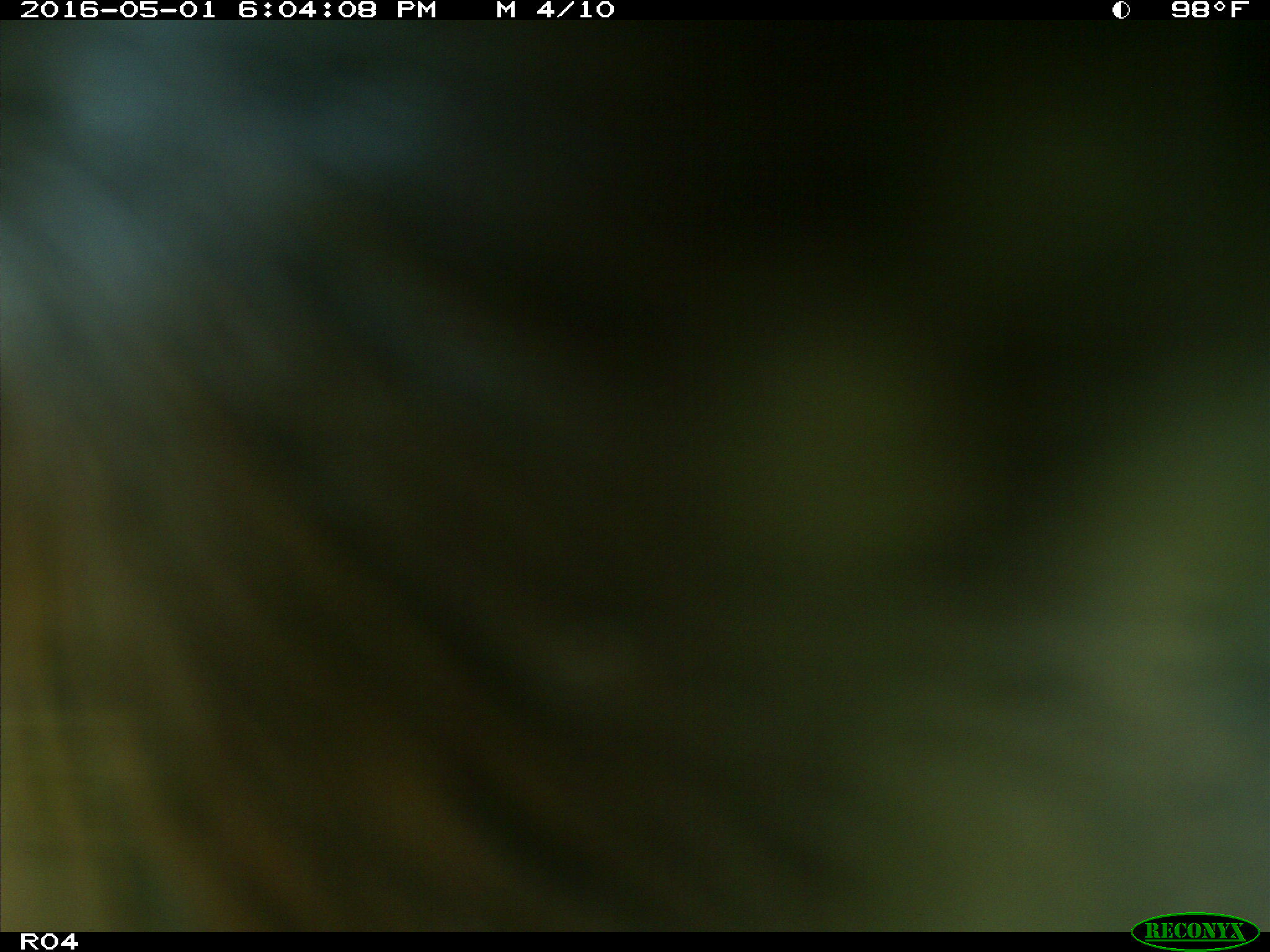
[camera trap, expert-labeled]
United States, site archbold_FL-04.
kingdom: Animalia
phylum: Chordata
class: Mammalia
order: Artiodactyla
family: Bovidae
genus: Bos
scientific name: Bos taurus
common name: domestic cow